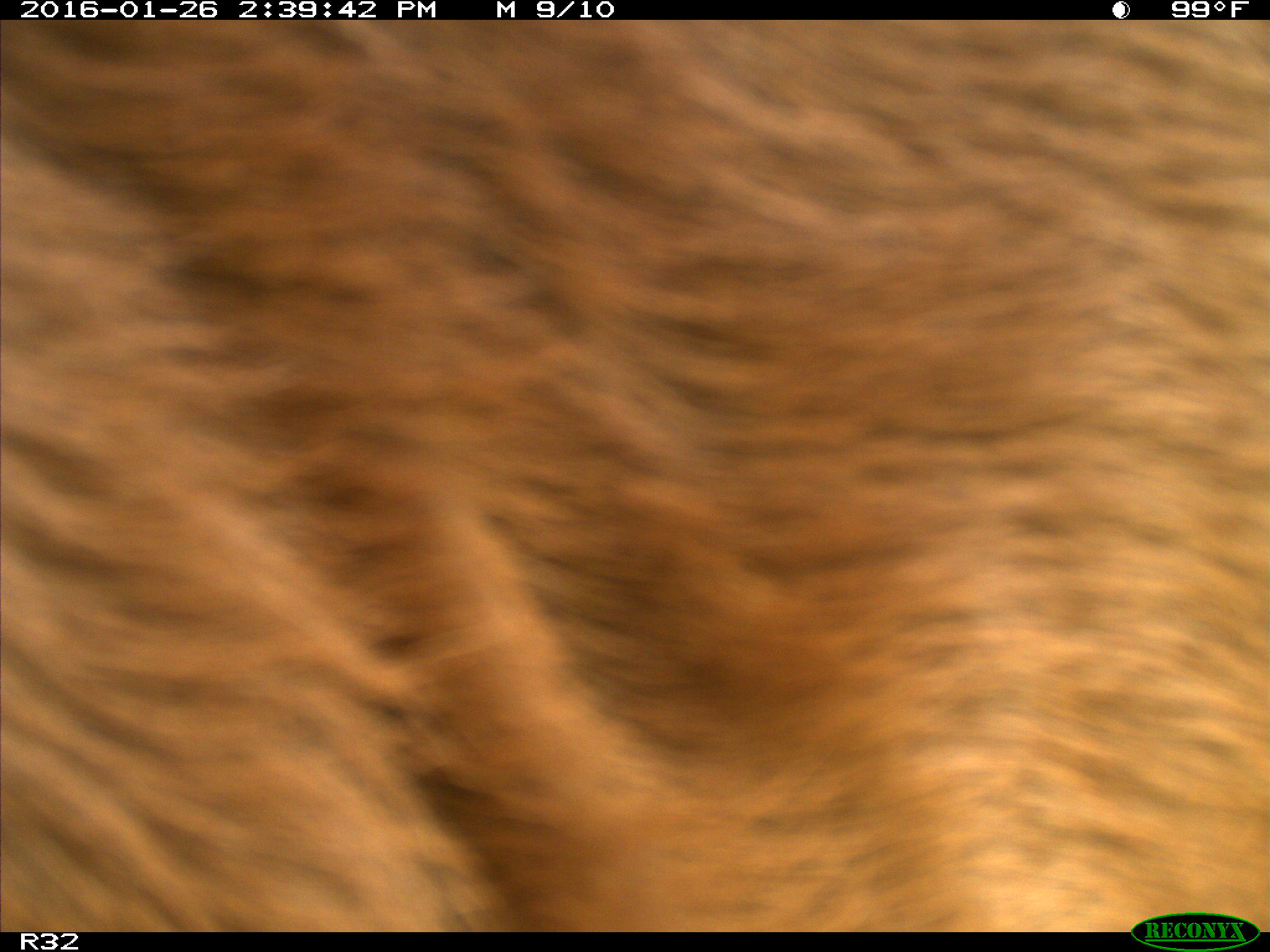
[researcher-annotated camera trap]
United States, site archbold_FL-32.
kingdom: Animalia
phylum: Chordata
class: Mammalia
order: Artiodactyla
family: Bovidae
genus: Bos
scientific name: Bos taurus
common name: domestic cow